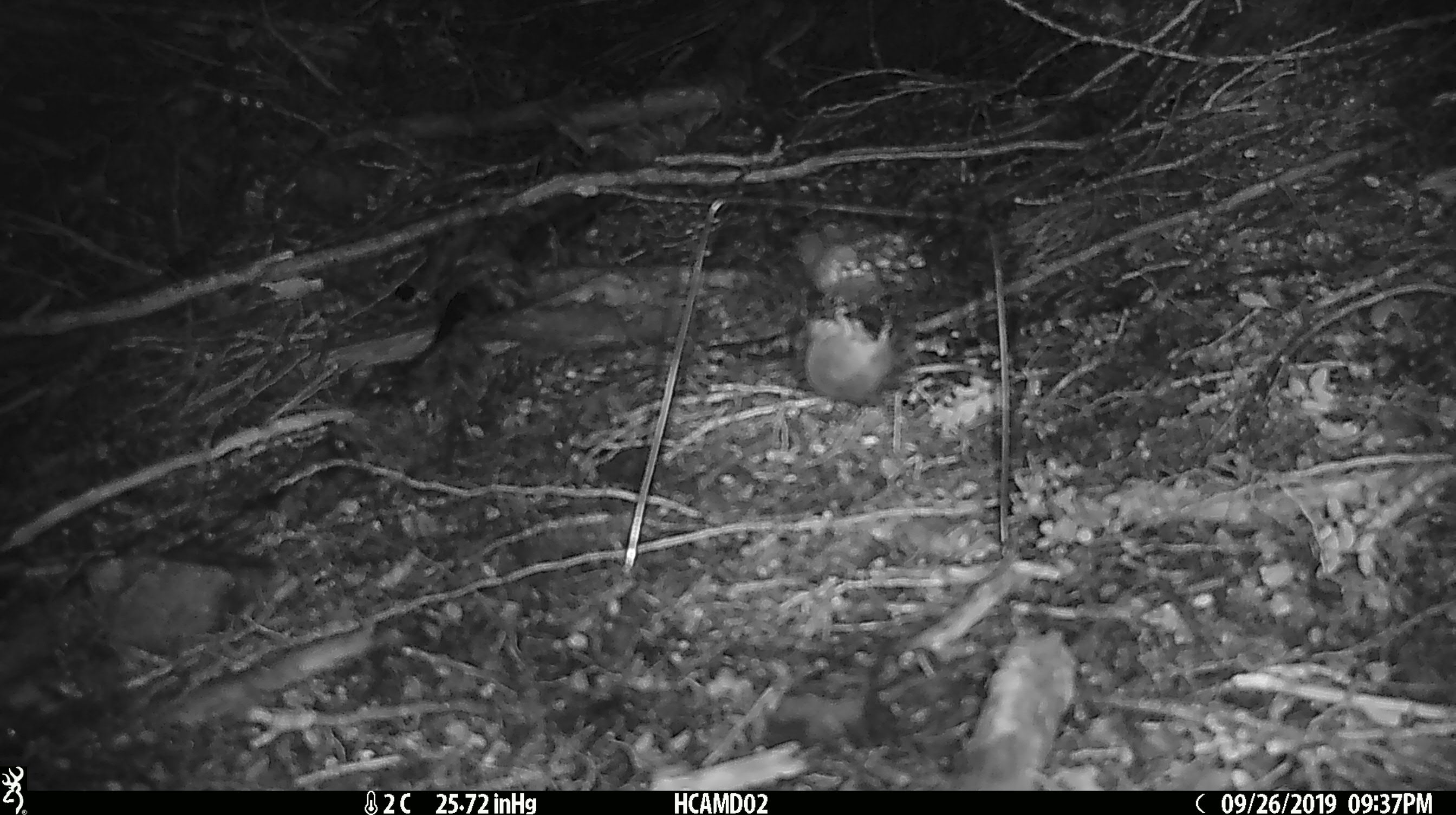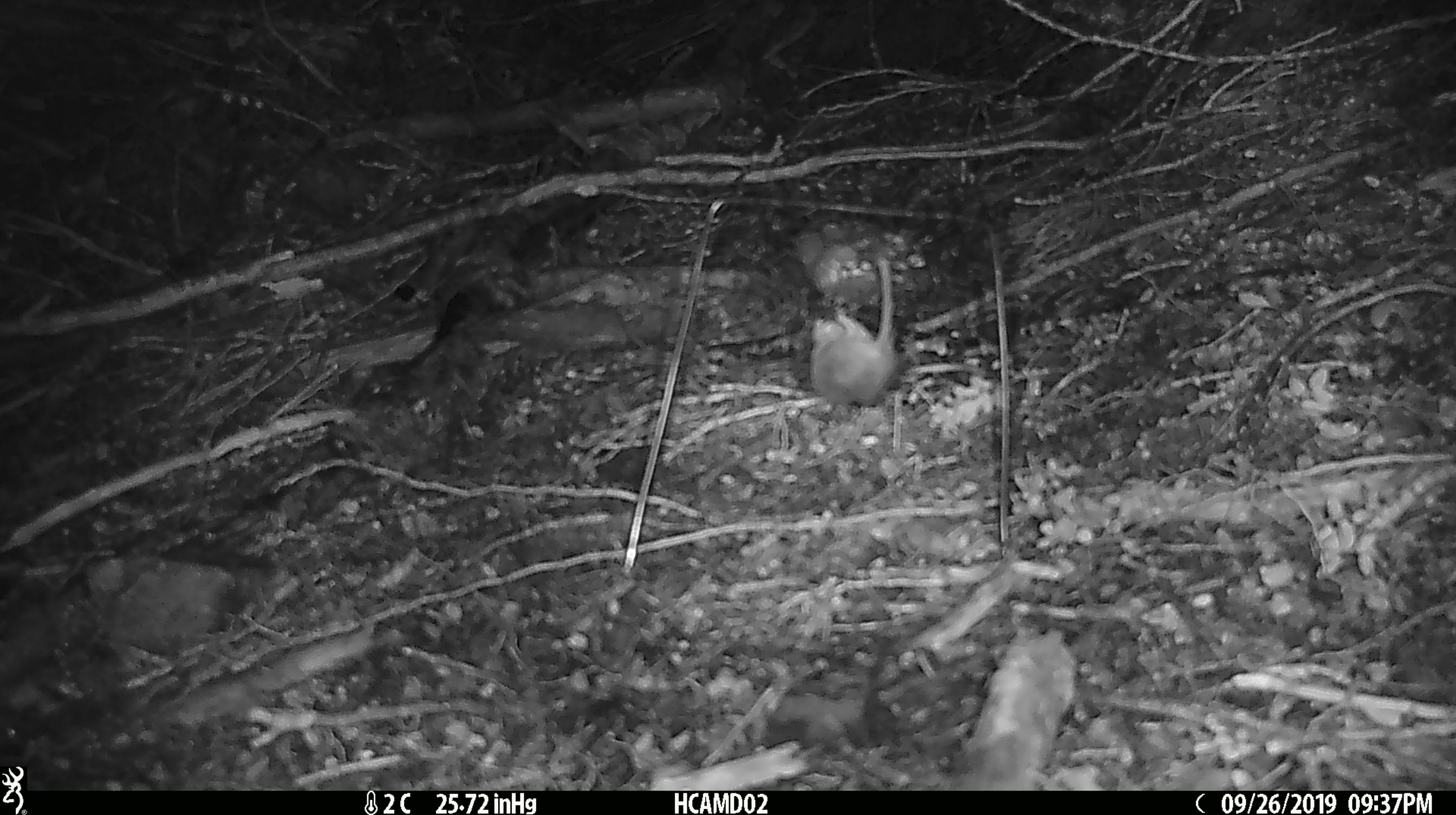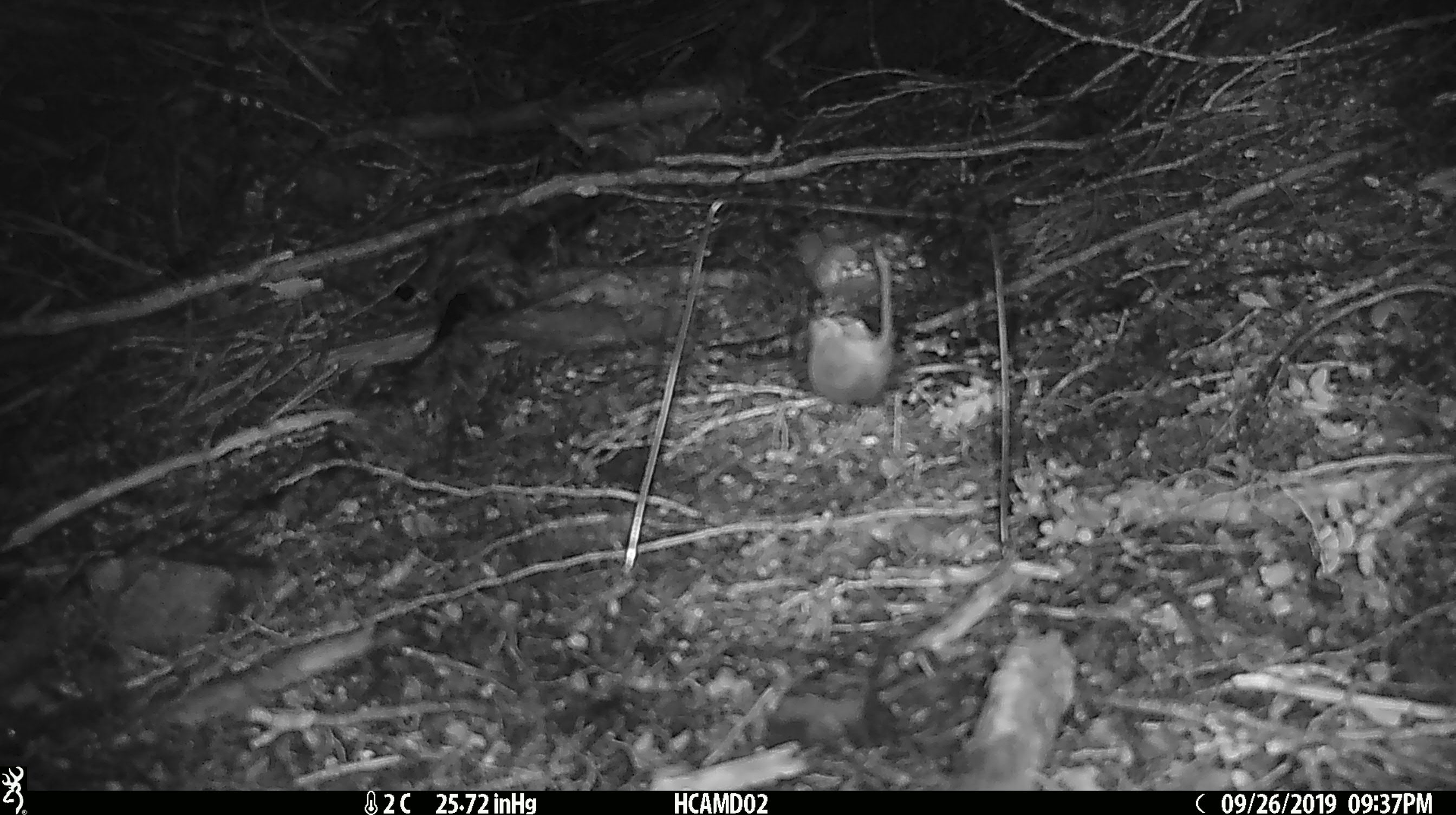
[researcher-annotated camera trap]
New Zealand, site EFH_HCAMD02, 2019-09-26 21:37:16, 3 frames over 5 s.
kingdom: Animalia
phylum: Chordata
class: Mammalia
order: Rodentia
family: Muridae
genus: Mus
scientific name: Mus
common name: mouse